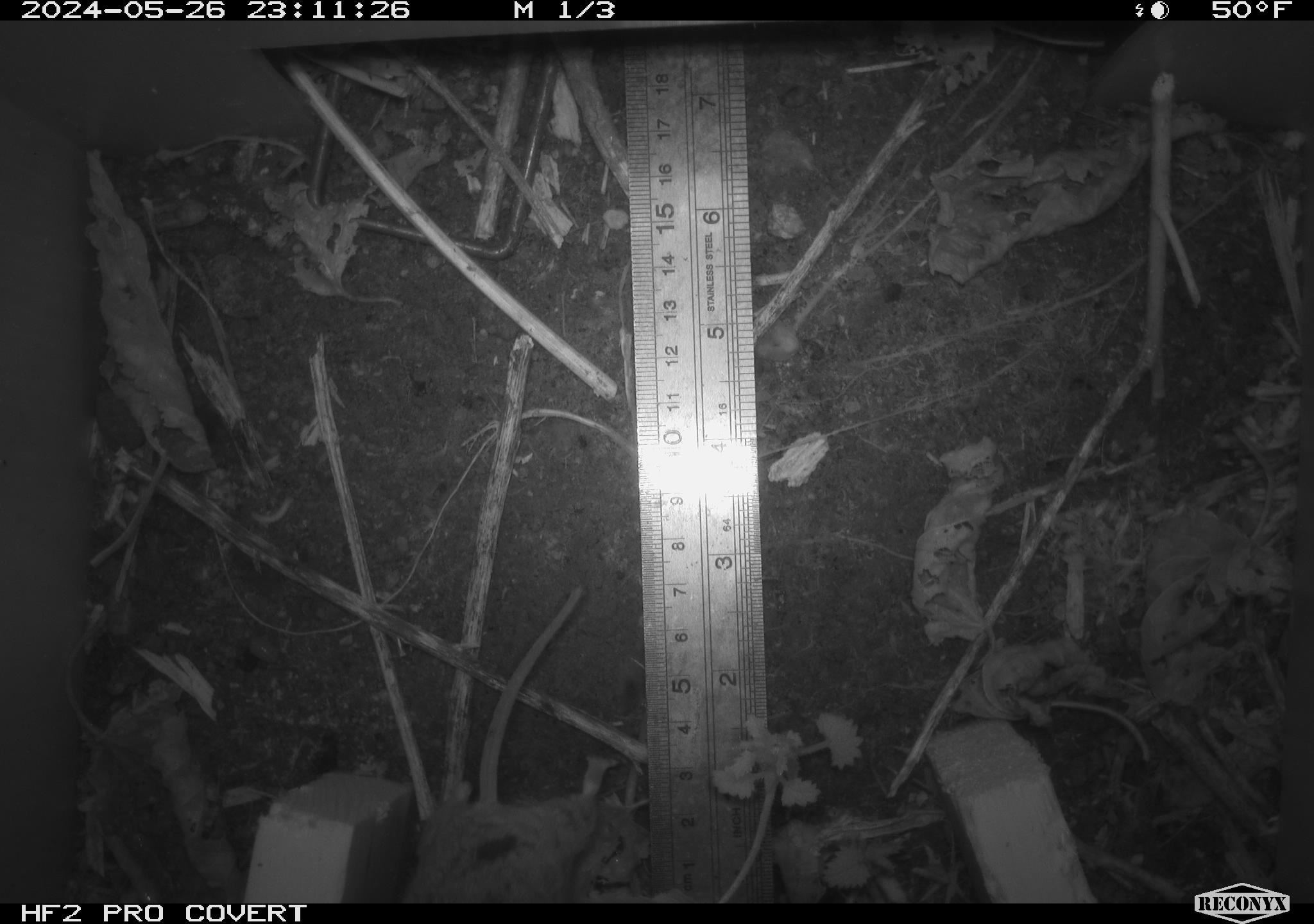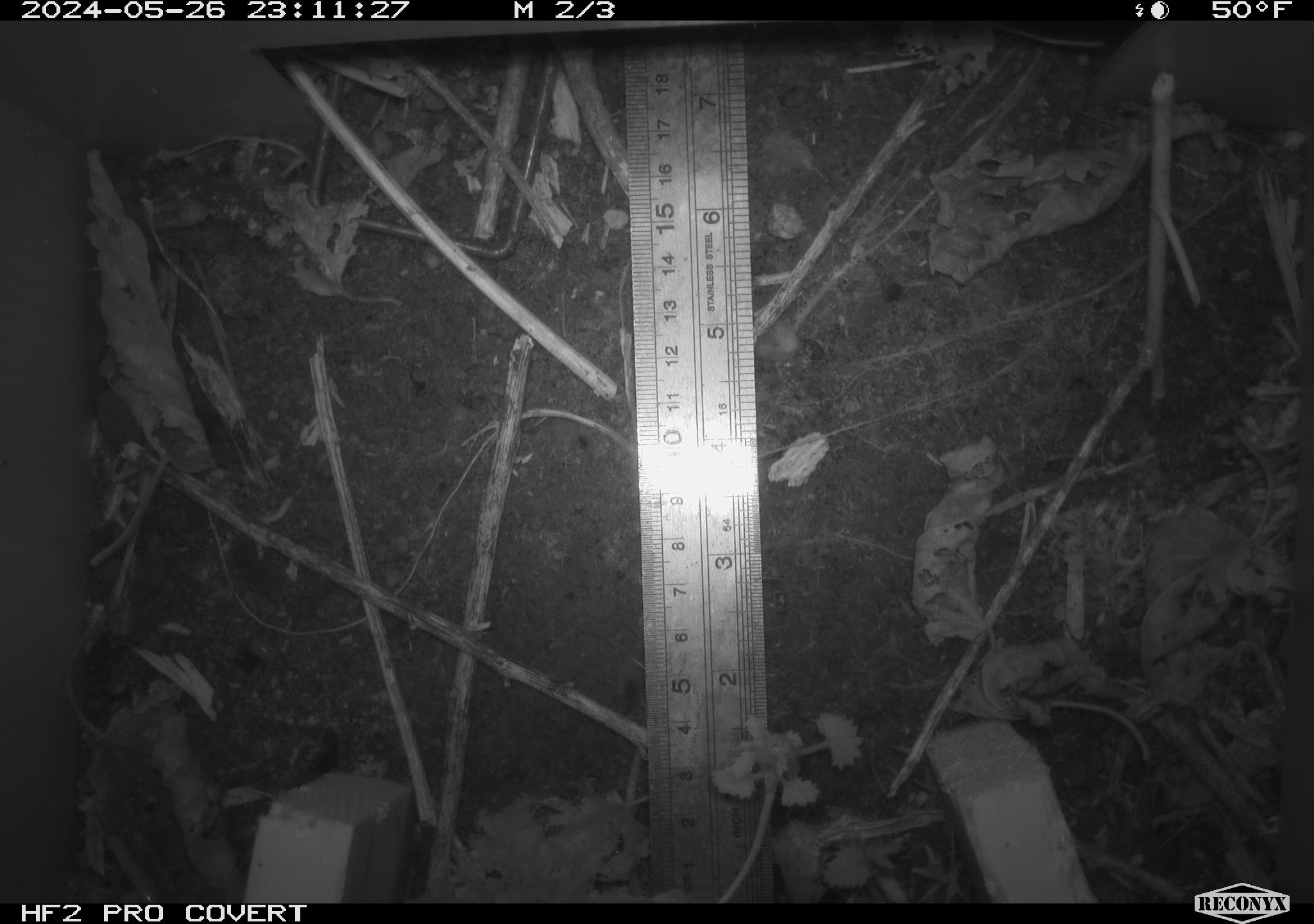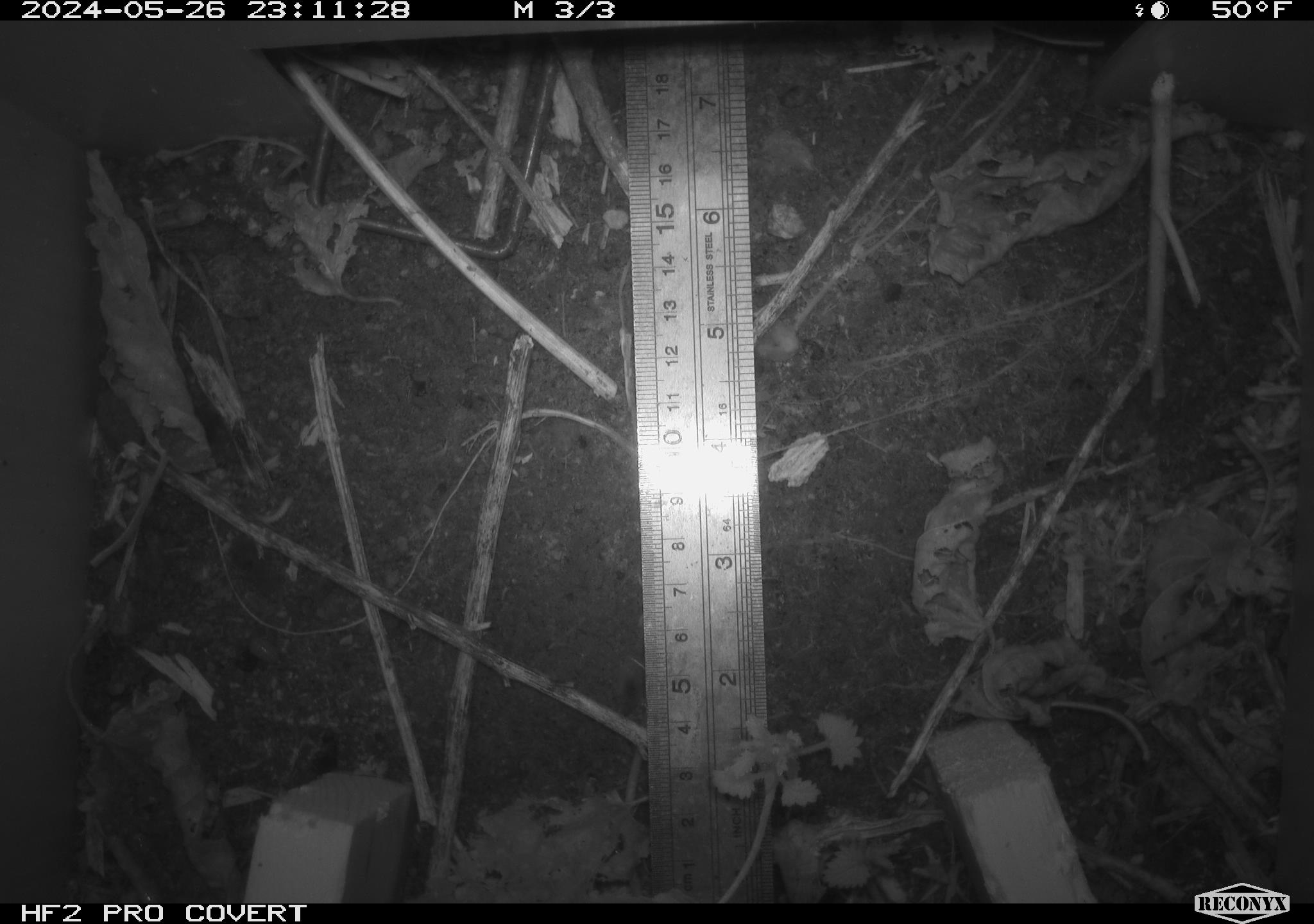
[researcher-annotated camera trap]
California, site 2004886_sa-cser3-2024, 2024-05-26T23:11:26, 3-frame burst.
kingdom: Animalia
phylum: Chordata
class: Mammalia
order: Rodentia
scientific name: Rodentia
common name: rodent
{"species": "rodent (Rodentia)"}